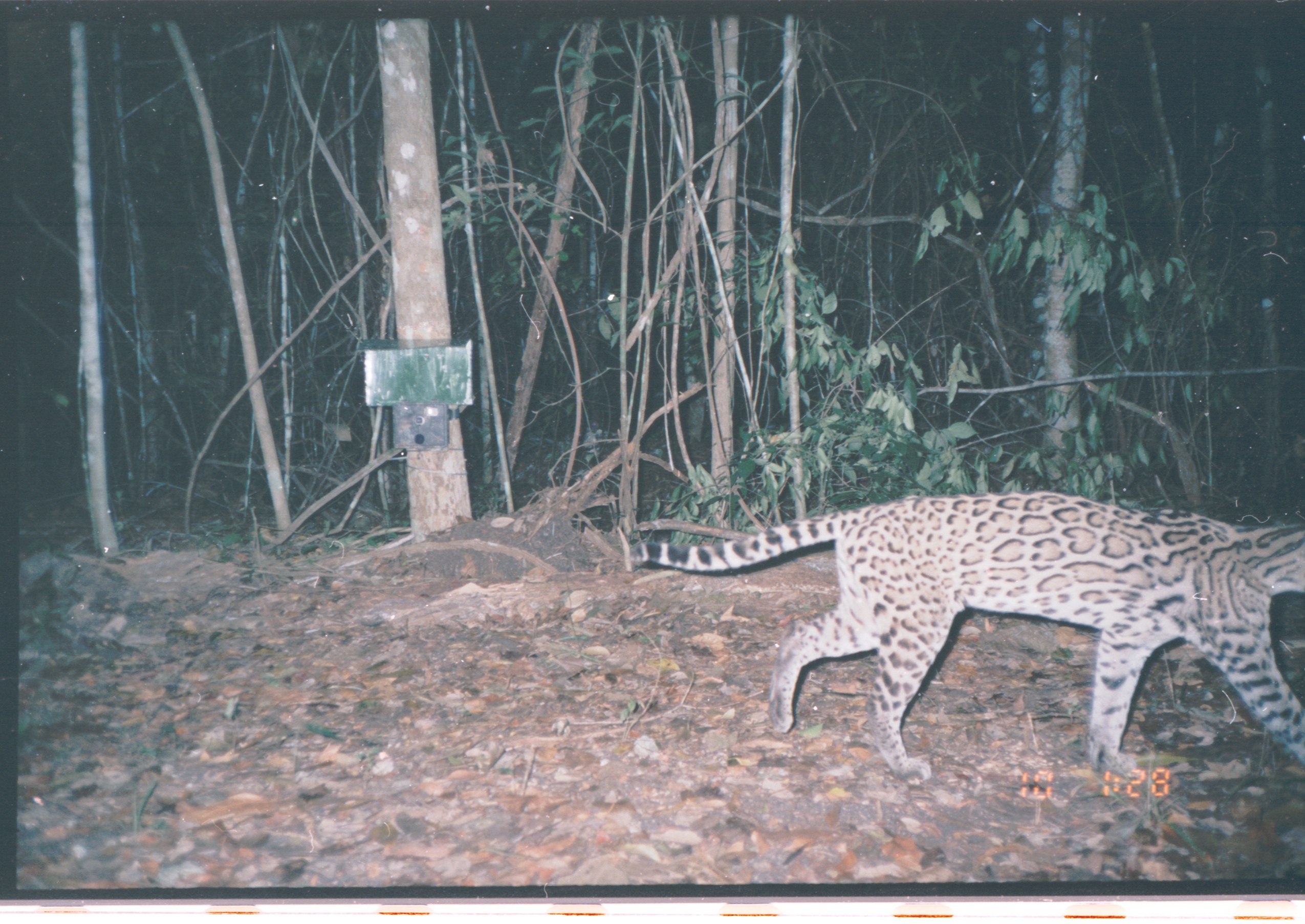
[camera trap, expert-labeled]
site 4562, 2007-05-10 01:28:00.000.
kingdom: Animalia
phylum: Chordata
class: Mammalia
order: Carnivora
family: Felidae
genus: Leopardus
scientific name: Leopardus pardalis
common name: ocelot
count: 1